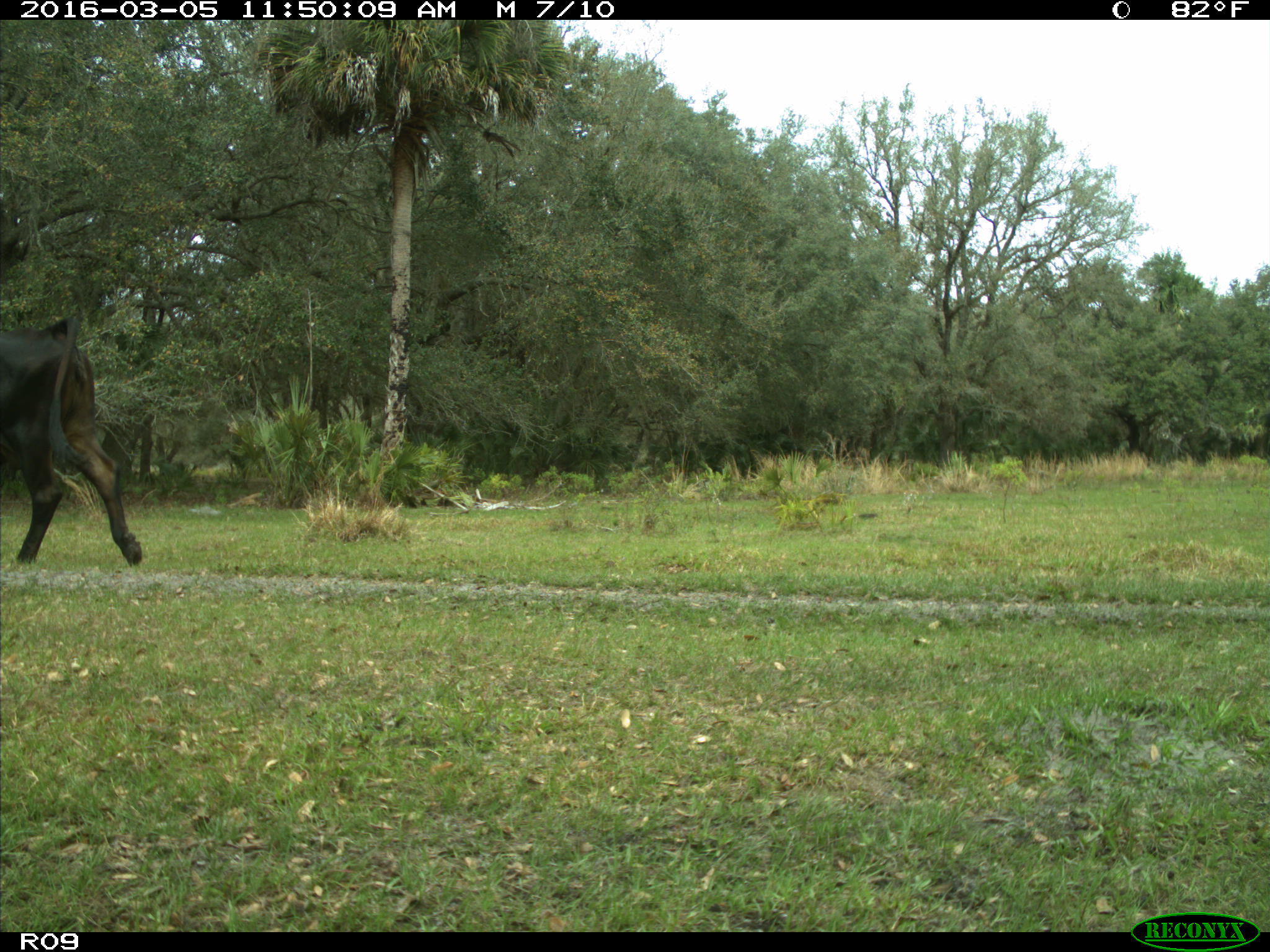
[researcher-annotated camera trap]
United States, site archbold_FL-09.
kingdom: Animalia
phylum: Chordata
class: Mammalia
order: Artiodactyla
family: Bovidae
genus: Bos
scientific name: Bos taurus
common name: domestic cow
Bos taurus (domestic cow).